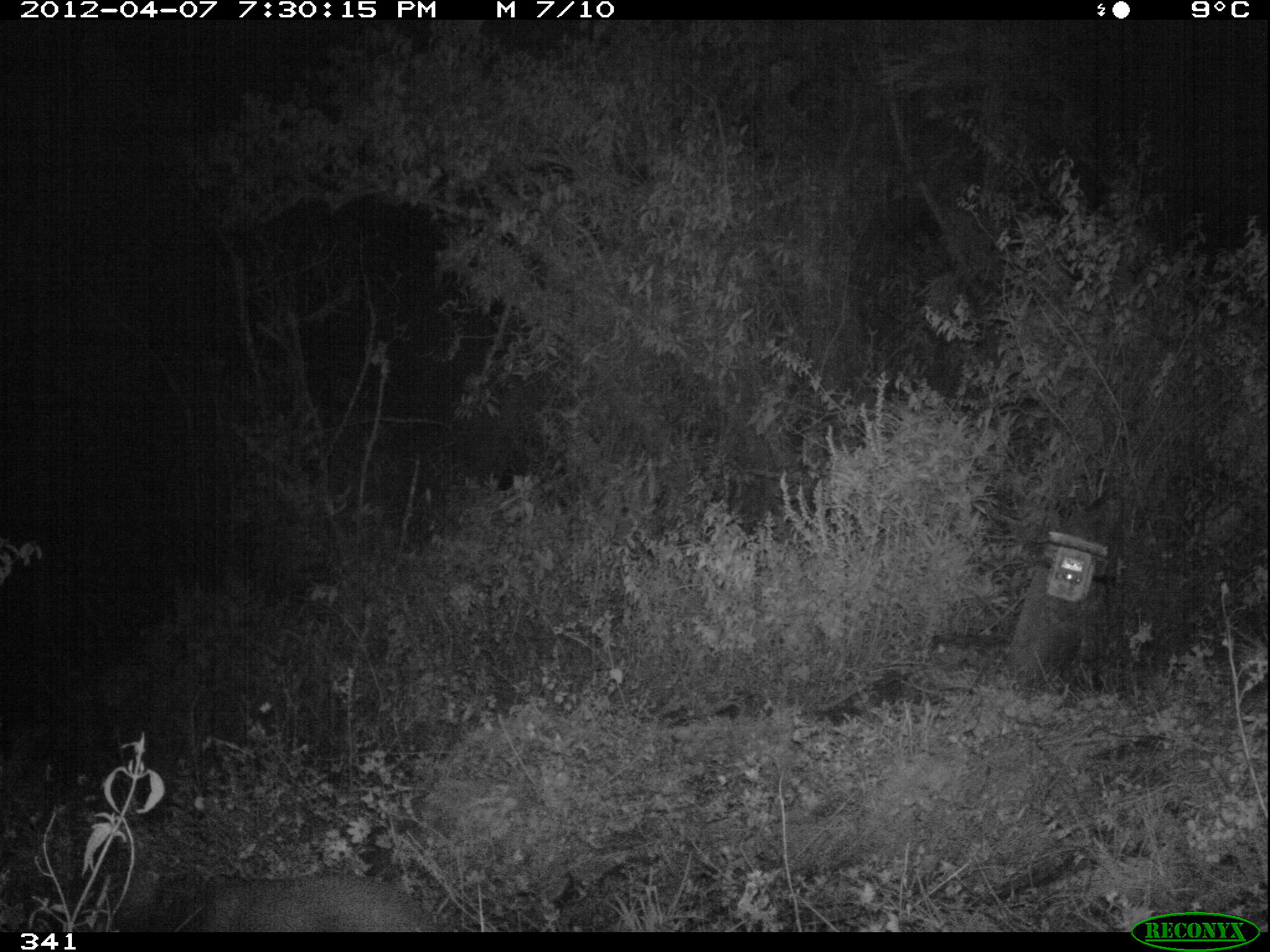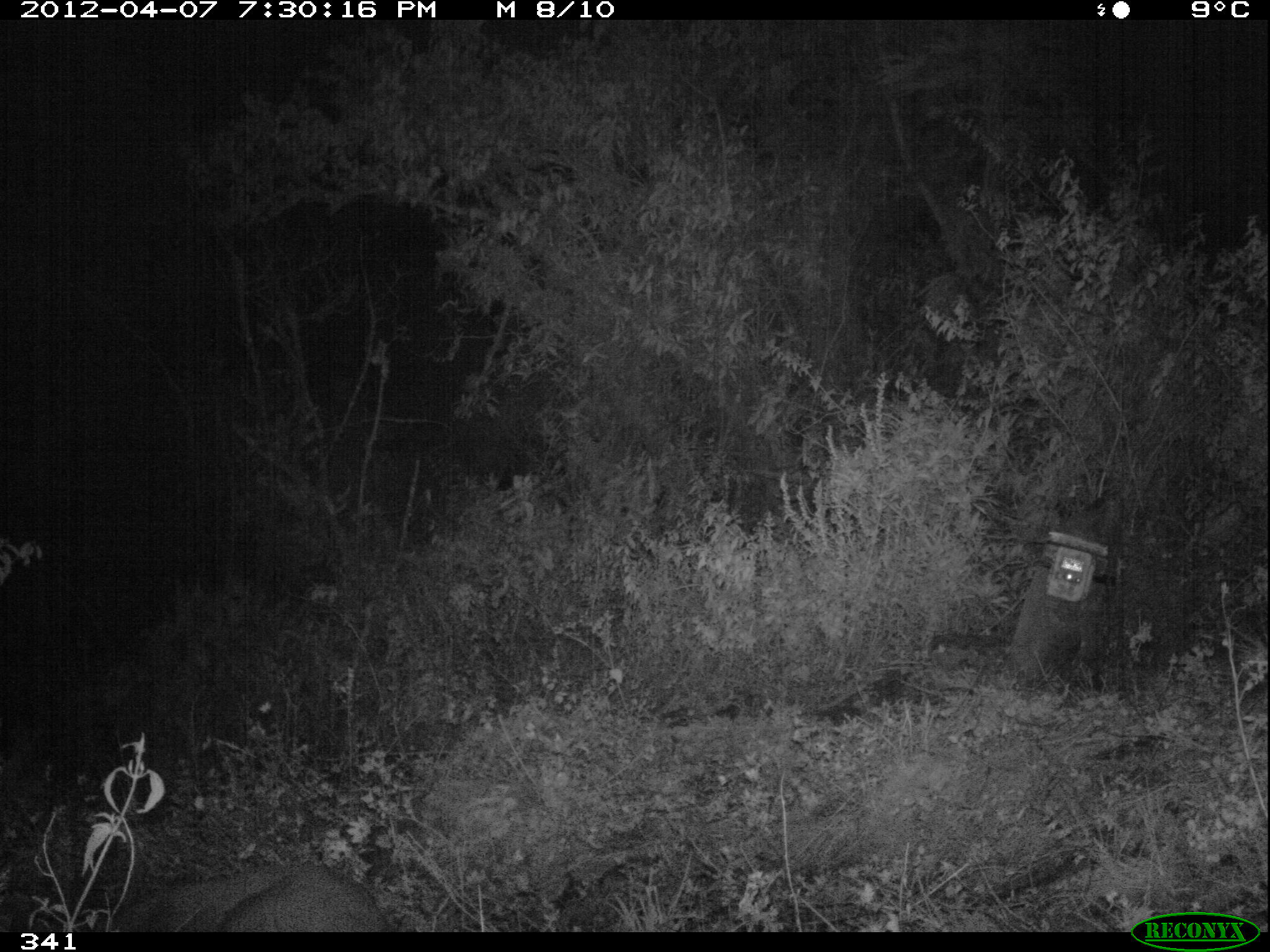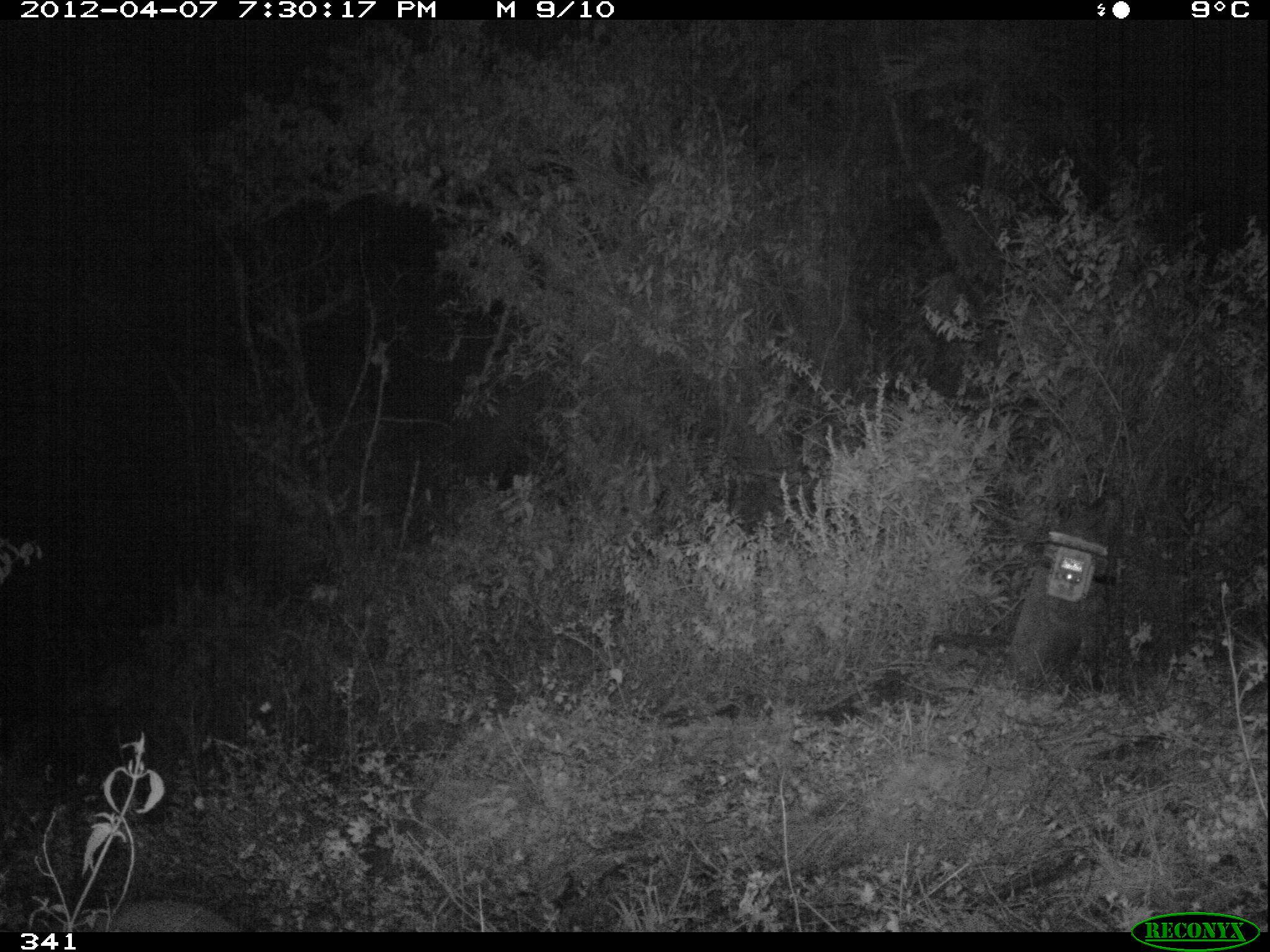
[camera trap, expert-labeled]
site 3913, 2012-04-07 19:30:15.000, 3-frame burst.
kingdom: Animalia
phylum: Chordata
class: Mammalia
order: Artiodactyla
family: Cervidae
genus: Mazama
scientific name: Mazama chunyi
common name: dwarf brocket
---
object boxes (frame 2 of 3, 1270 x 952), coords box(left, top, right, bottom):
mazama chunyi: box(111, 864, 392, 932)